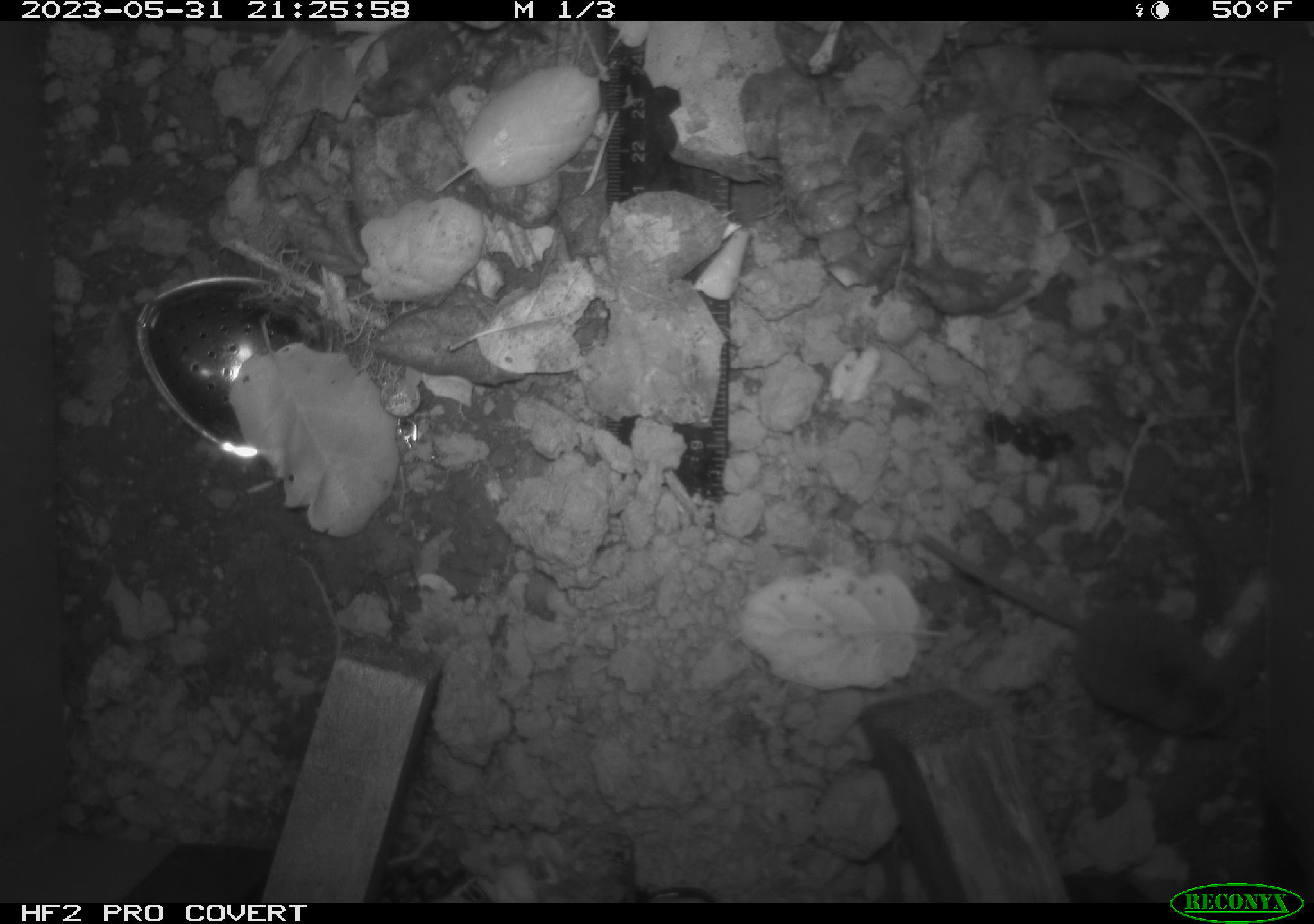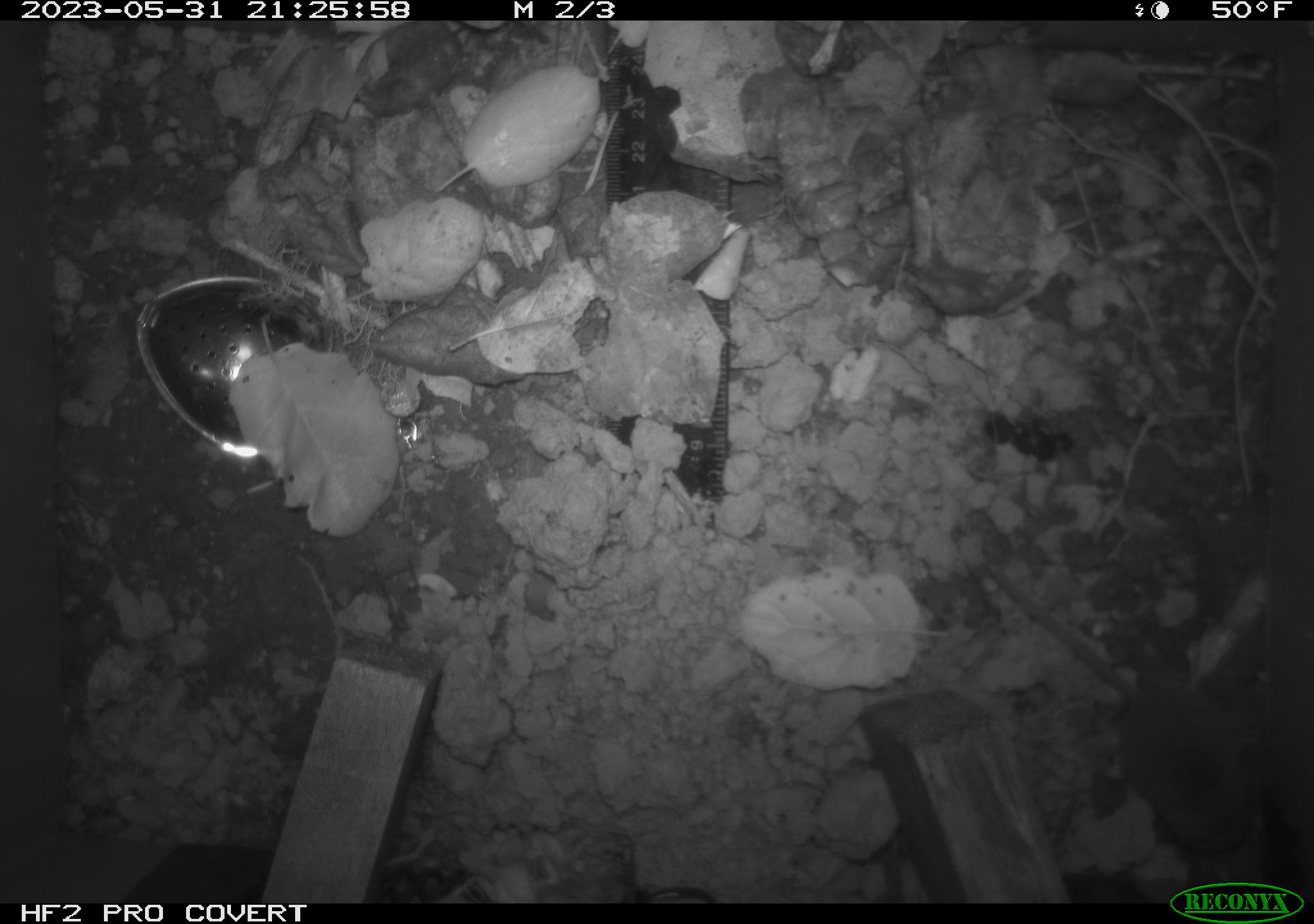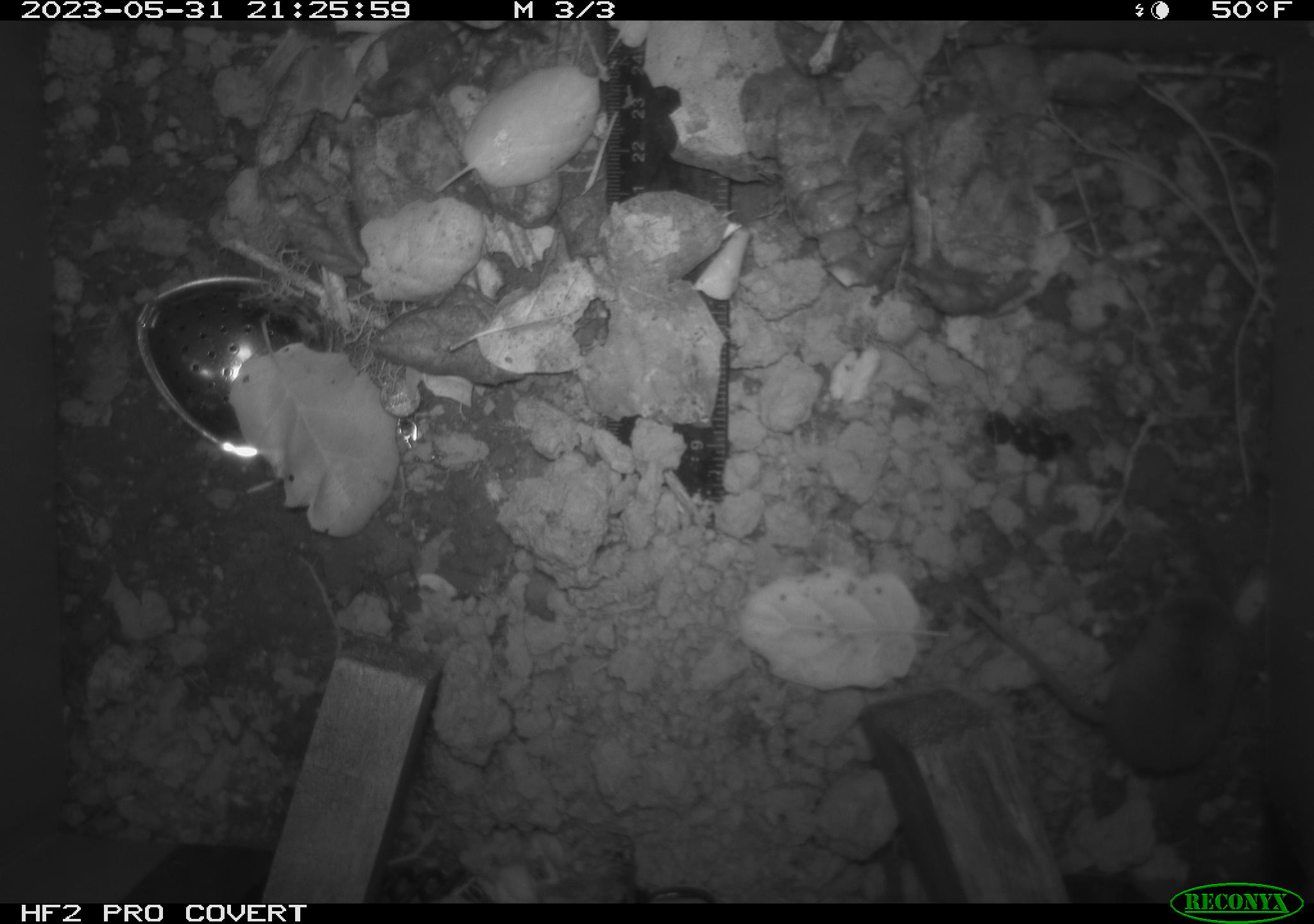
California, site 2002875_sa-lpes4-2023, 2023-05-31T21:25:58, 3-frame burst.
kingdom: Animalia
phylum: Chordata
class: Mammalia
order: Eulipotyphla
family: Soricidae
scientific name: Soricidae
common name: shrews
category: soricidae family